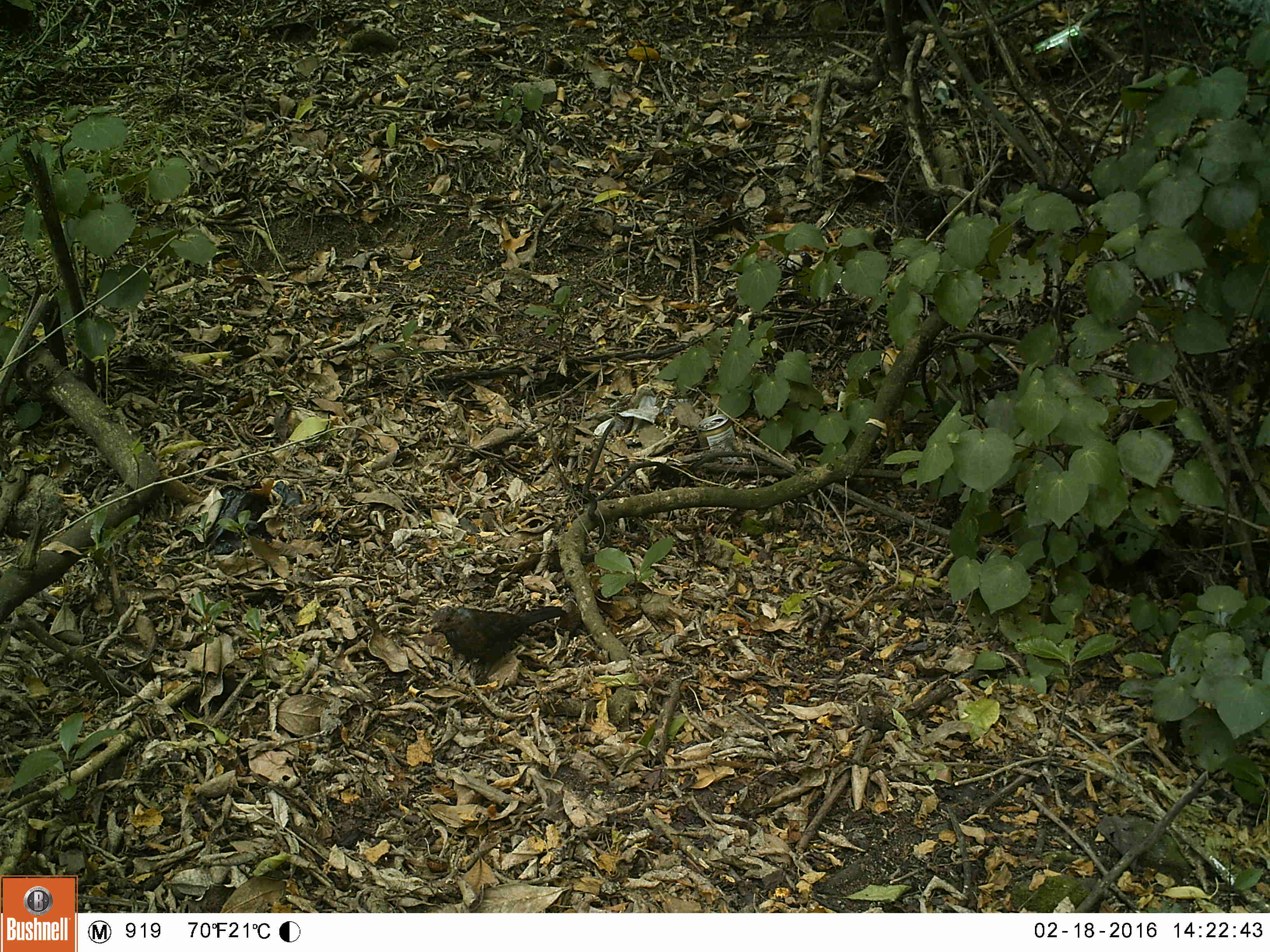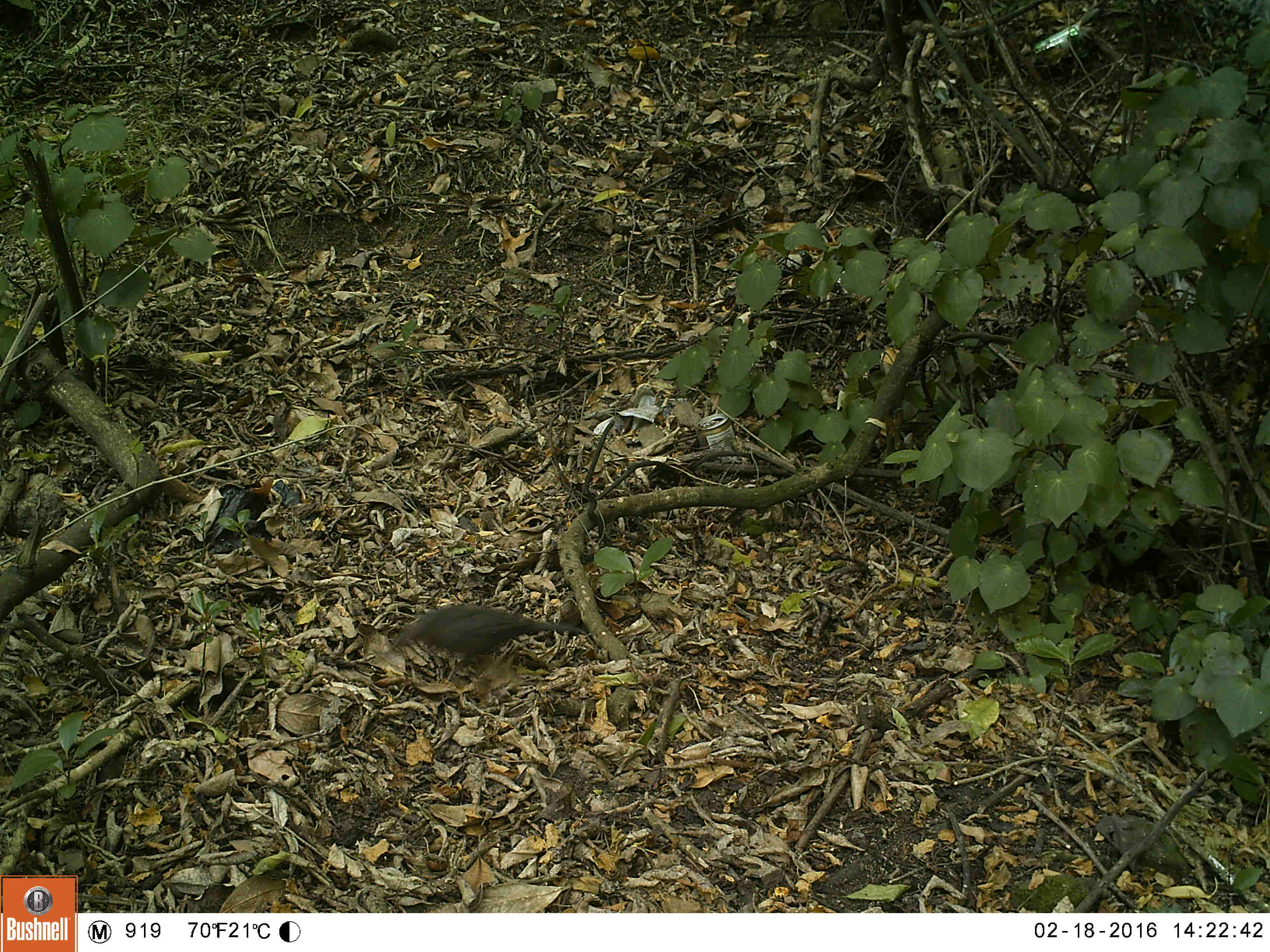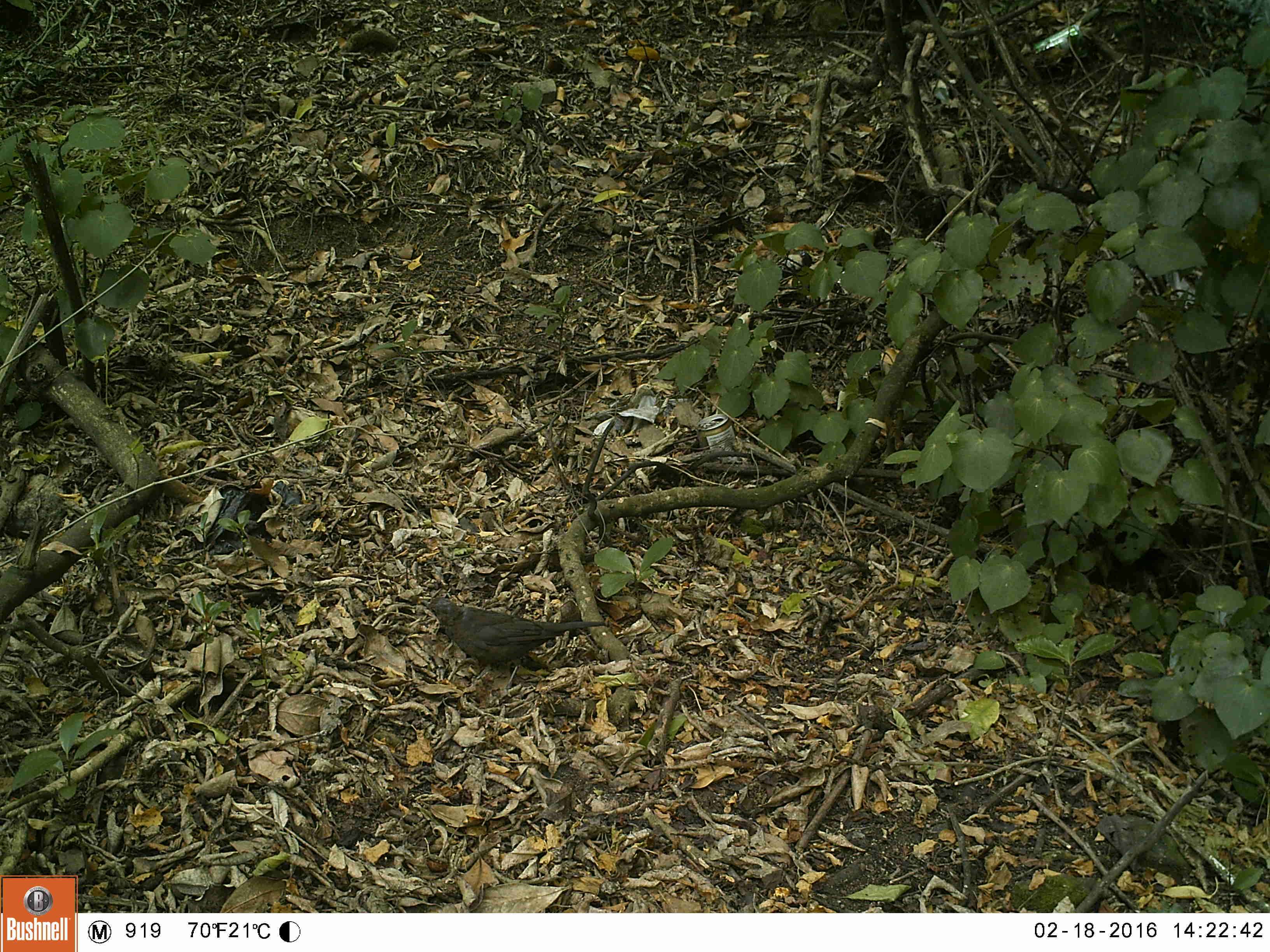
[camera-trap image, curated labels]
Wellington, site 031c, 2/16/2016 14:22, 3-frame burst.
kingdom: Animalia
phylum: Chordata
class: Aves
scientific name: Aves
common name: bird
Bird (Aves).